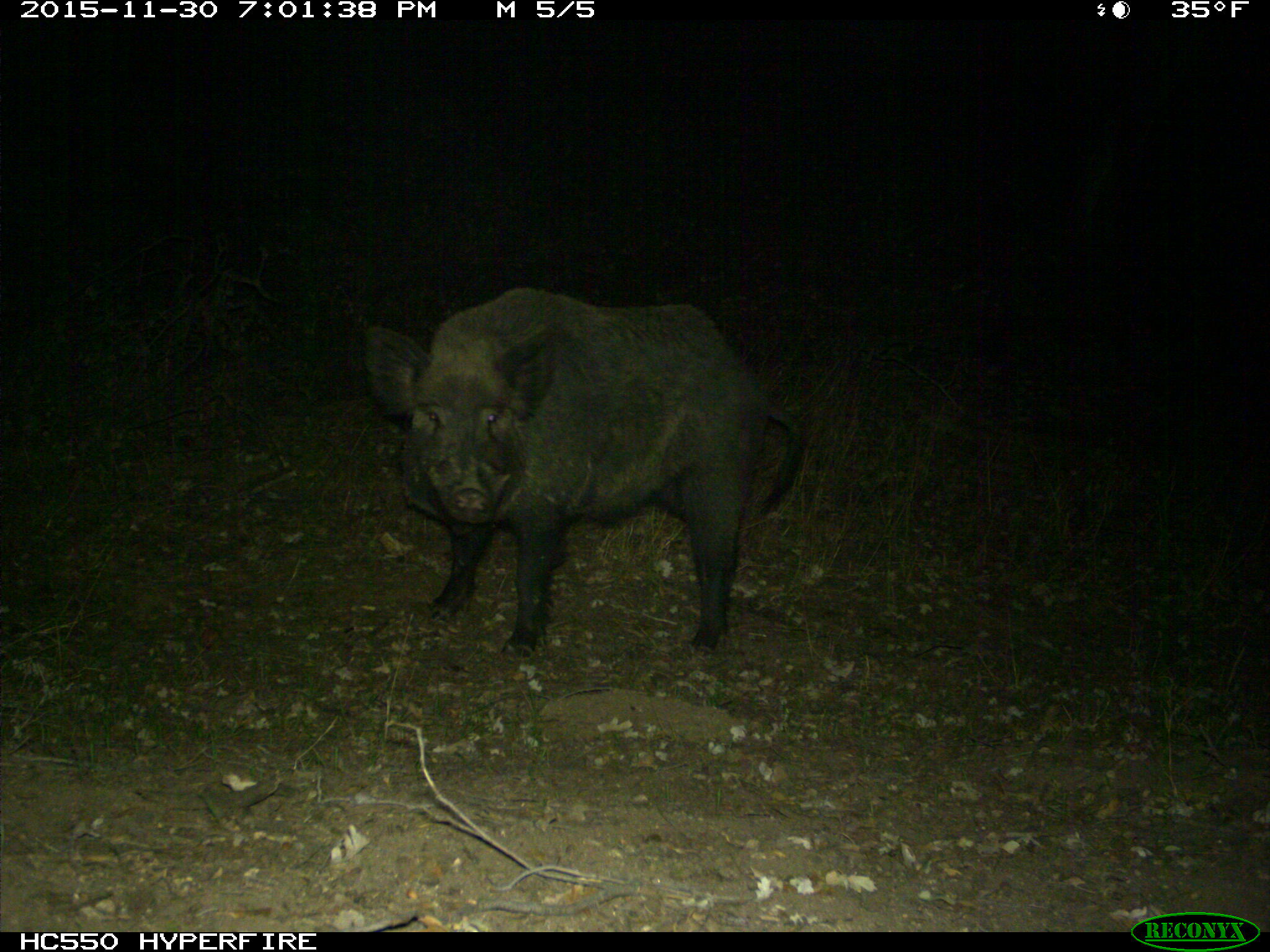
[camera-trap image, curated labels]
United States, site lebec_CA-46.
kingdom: Animalia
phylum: Chordata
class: Mammalia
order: Artiodactyla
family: Suidae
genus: Sus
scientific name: Sus scrofa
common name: wild boar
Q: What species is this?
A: Sus scrofa (wild boar).